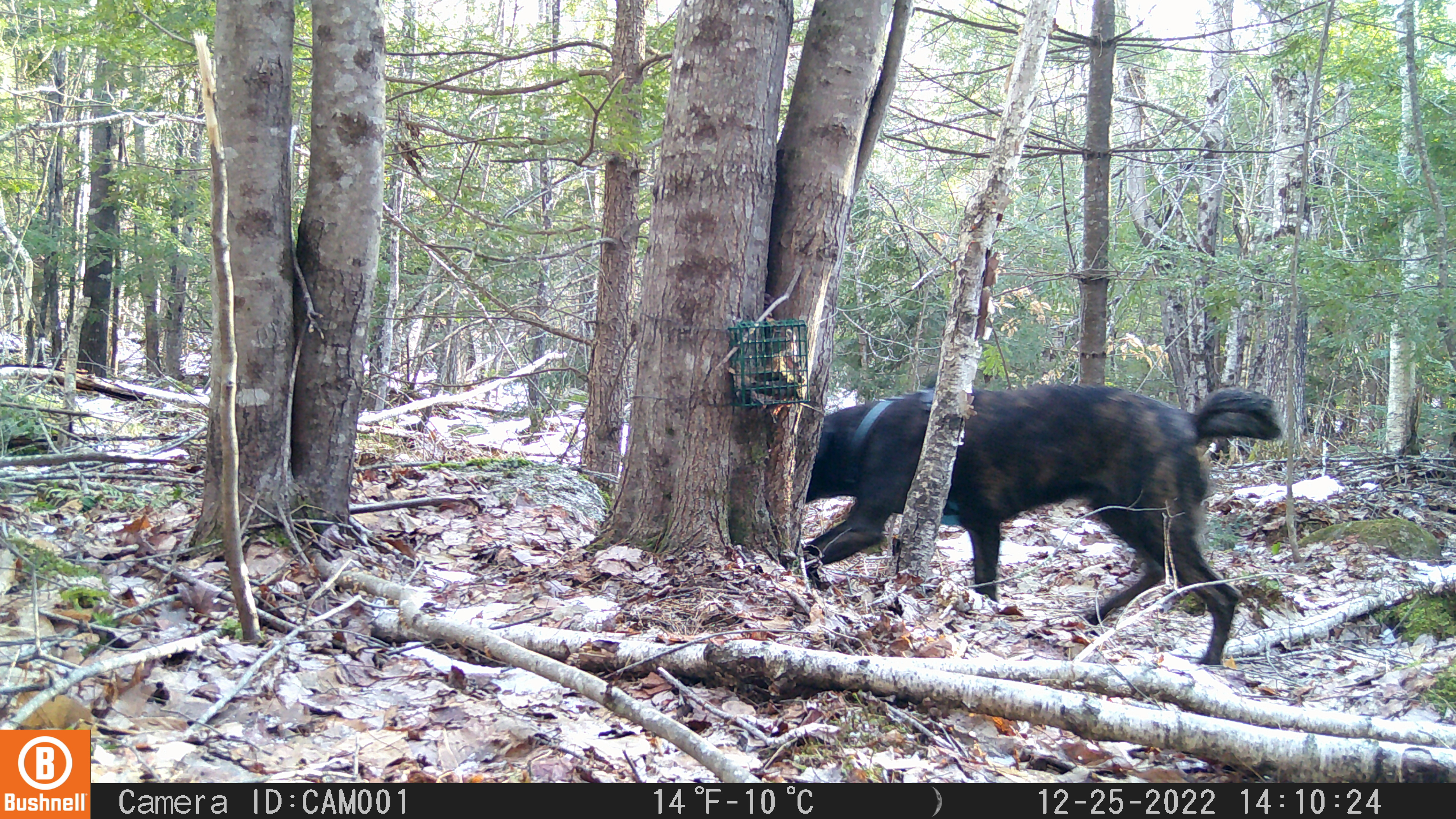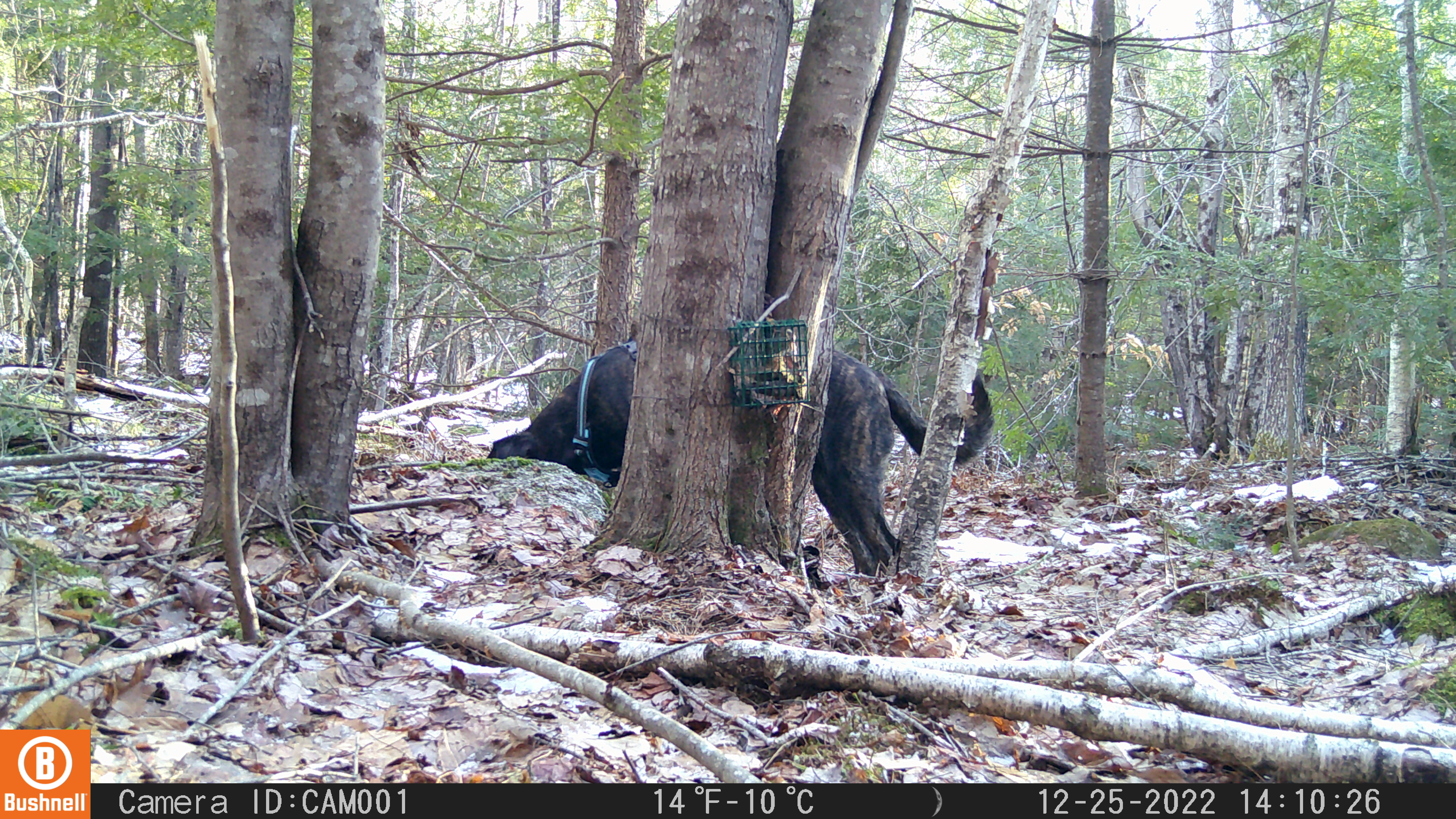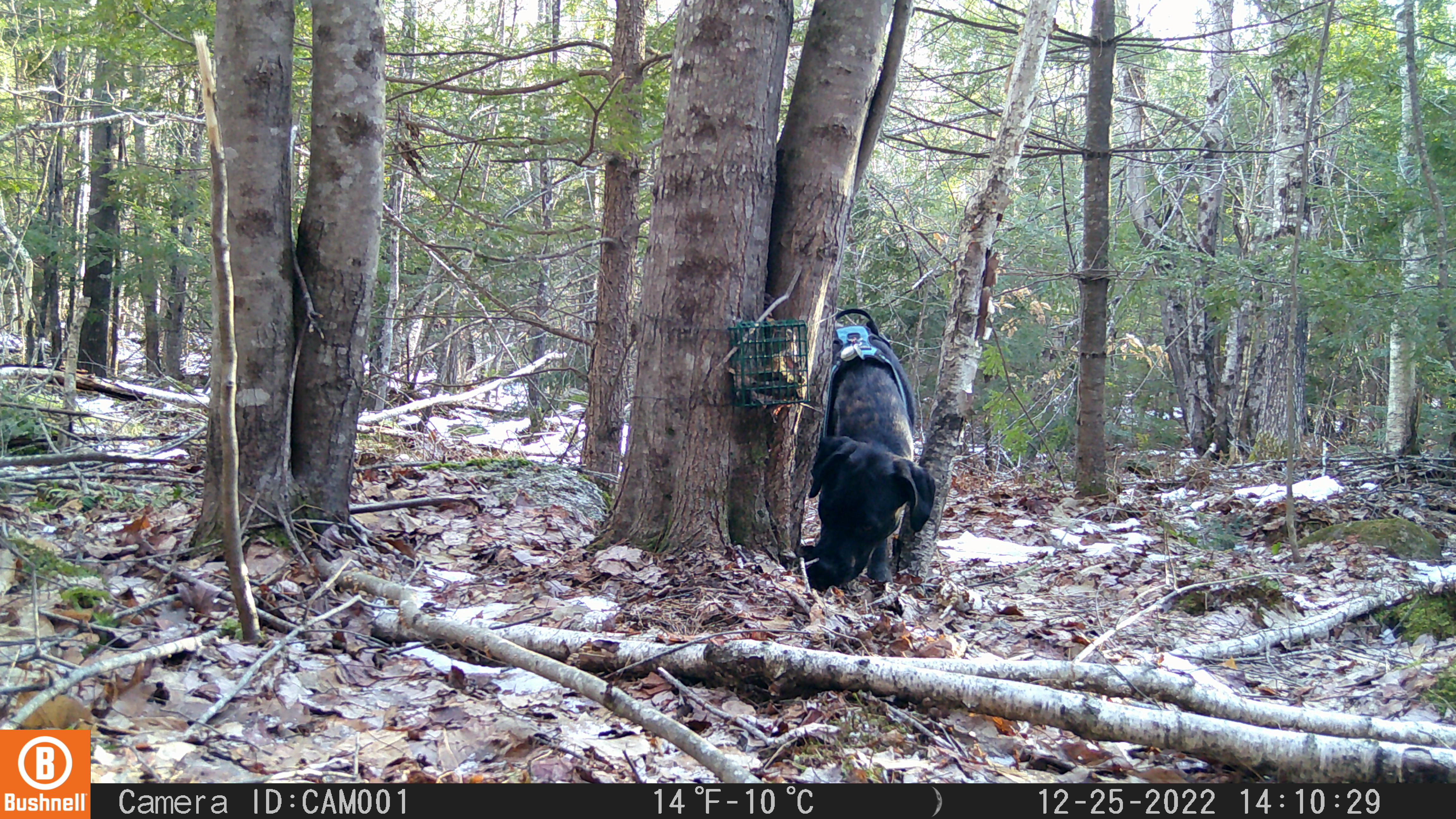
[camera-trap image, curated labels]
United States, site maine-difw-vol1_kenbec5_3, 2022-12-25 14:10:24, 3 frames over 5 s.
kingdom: Animalia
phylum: Chordata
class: Mammalia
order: Carnivora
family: Canidae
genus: Canis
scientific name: Canis familiaris familiaris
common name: domestic dog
Domestic dog (Canis familiaris familiaris).